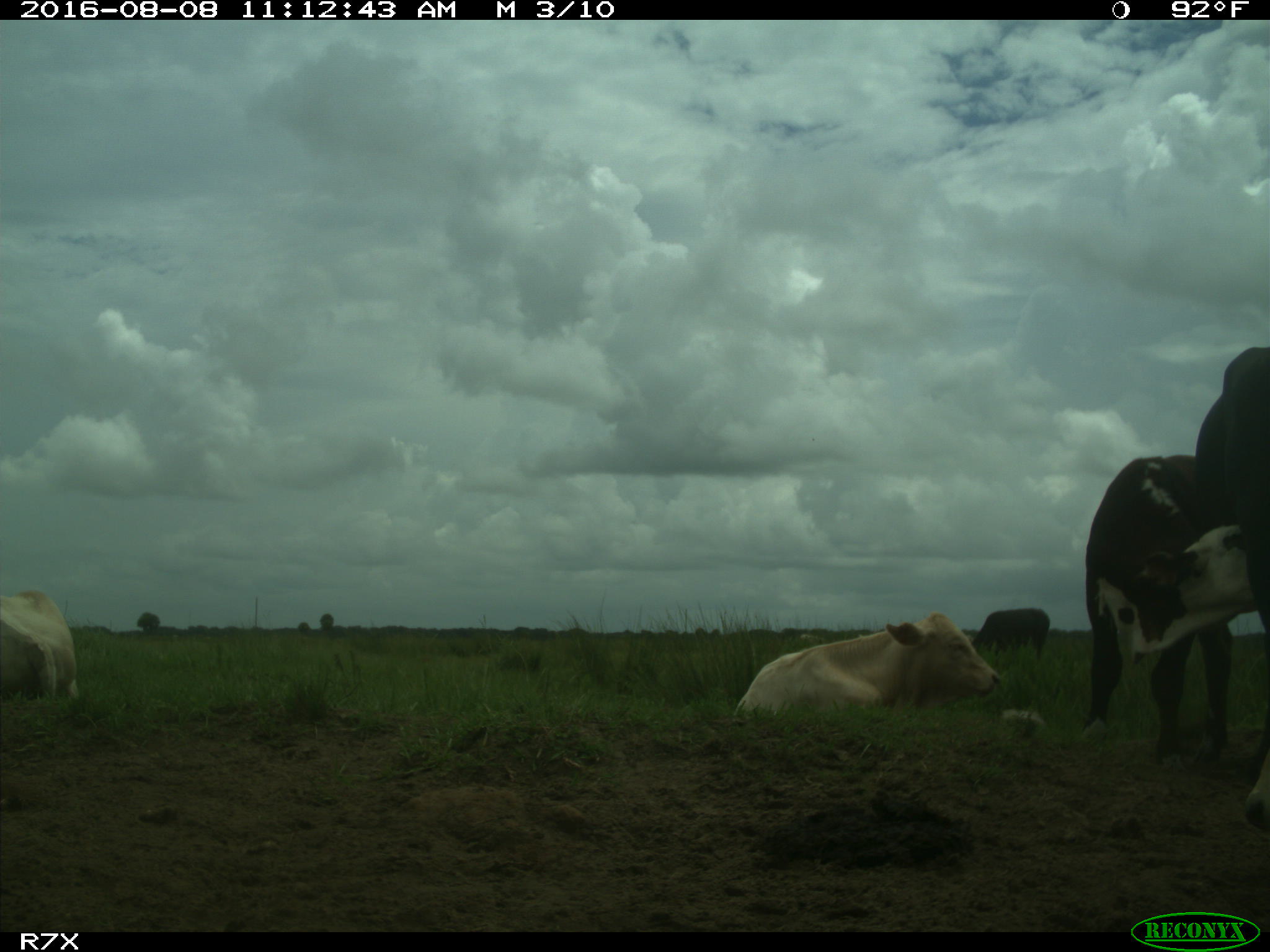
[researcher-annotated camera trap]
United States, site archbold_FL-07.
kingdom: Animalia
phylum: Chordata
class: Mammalia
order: Artiodactyla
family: Bovidae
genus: Bos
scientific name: Bos taurus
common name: domestic cow